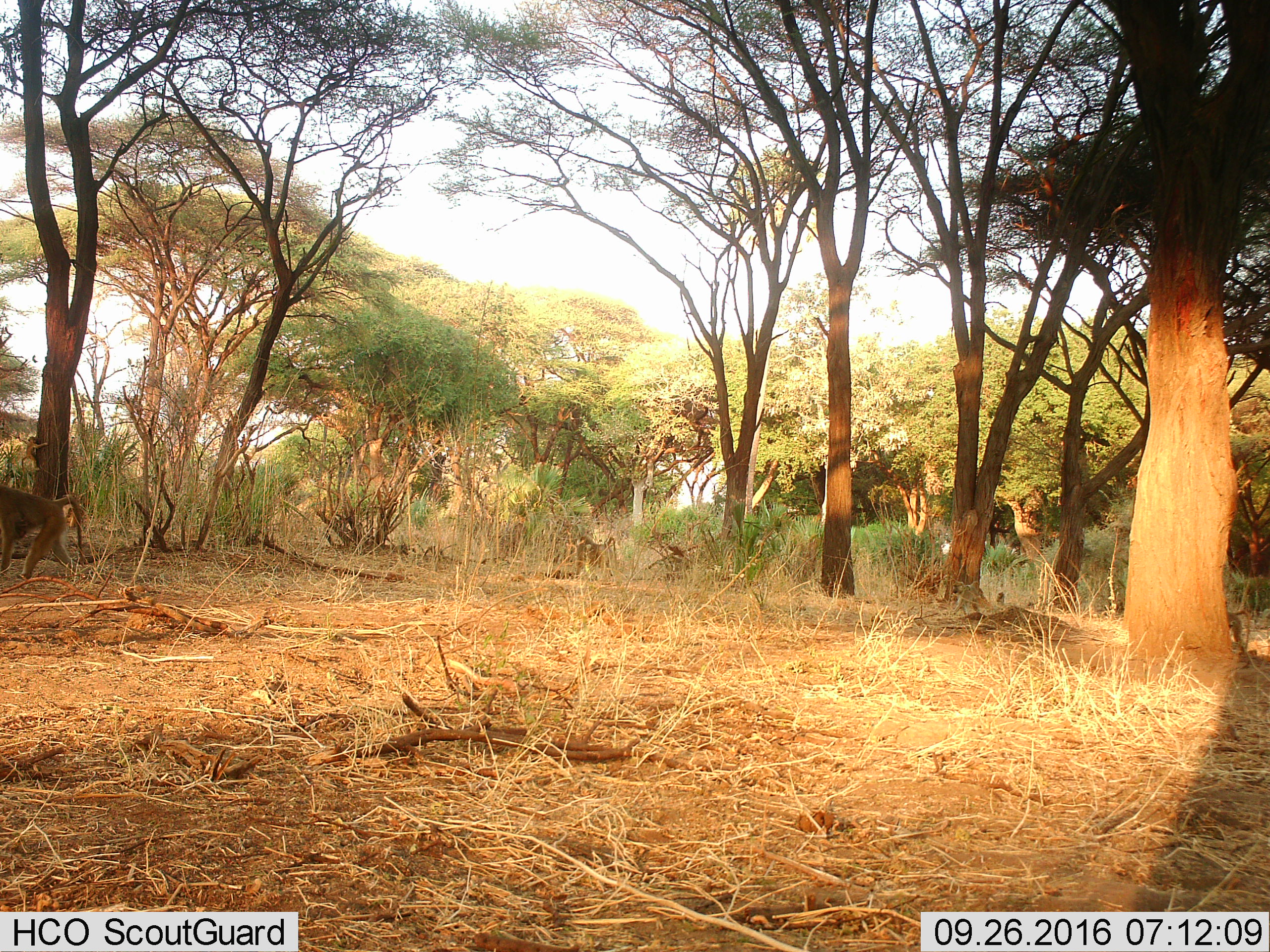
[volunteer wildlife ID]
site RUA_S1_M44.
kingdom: Animalia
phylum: Chordata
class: Mammalia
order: Primates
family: Cercopithecidae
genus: Papio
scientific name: Papio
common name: baboon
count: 2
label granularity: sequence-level